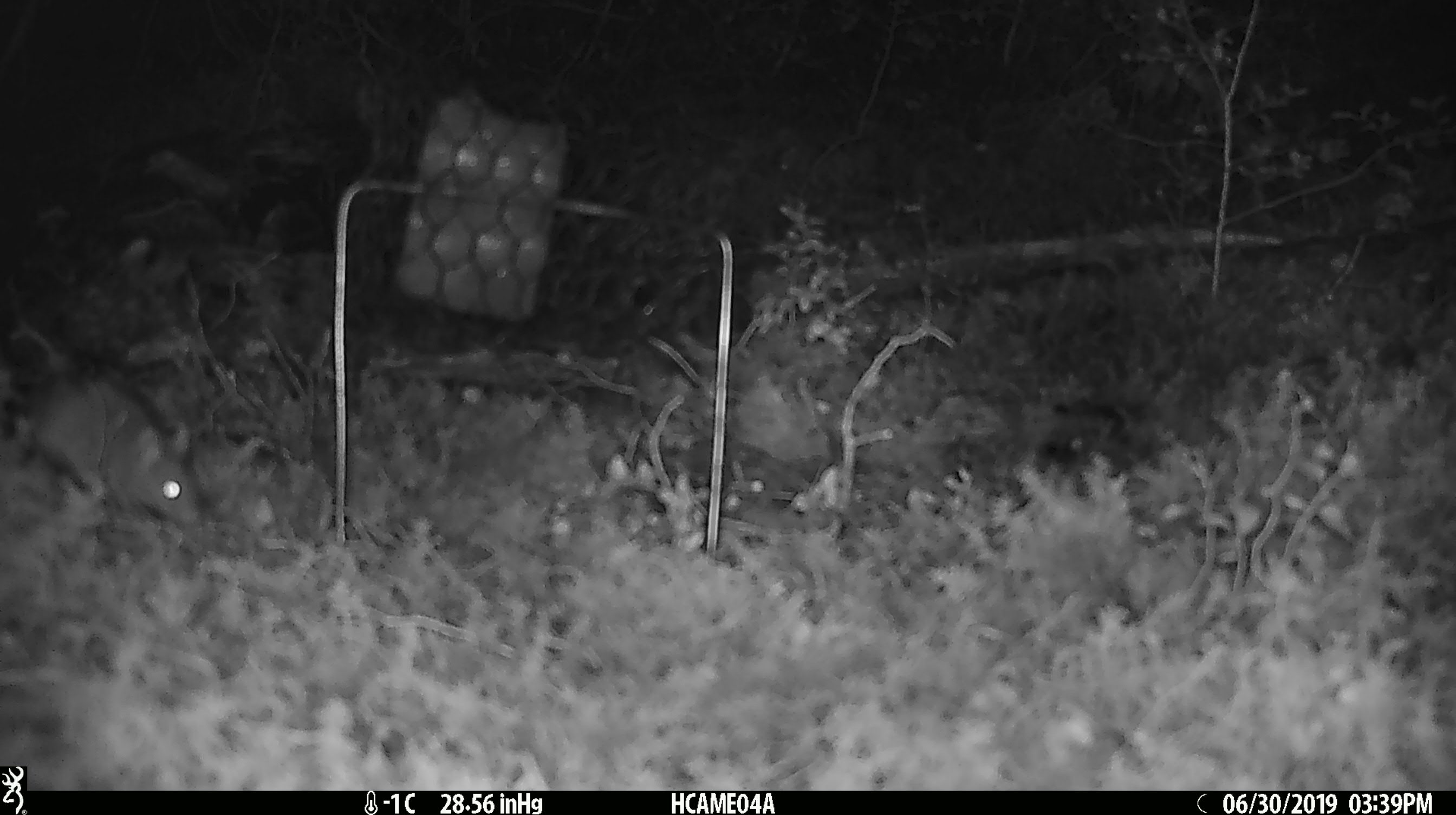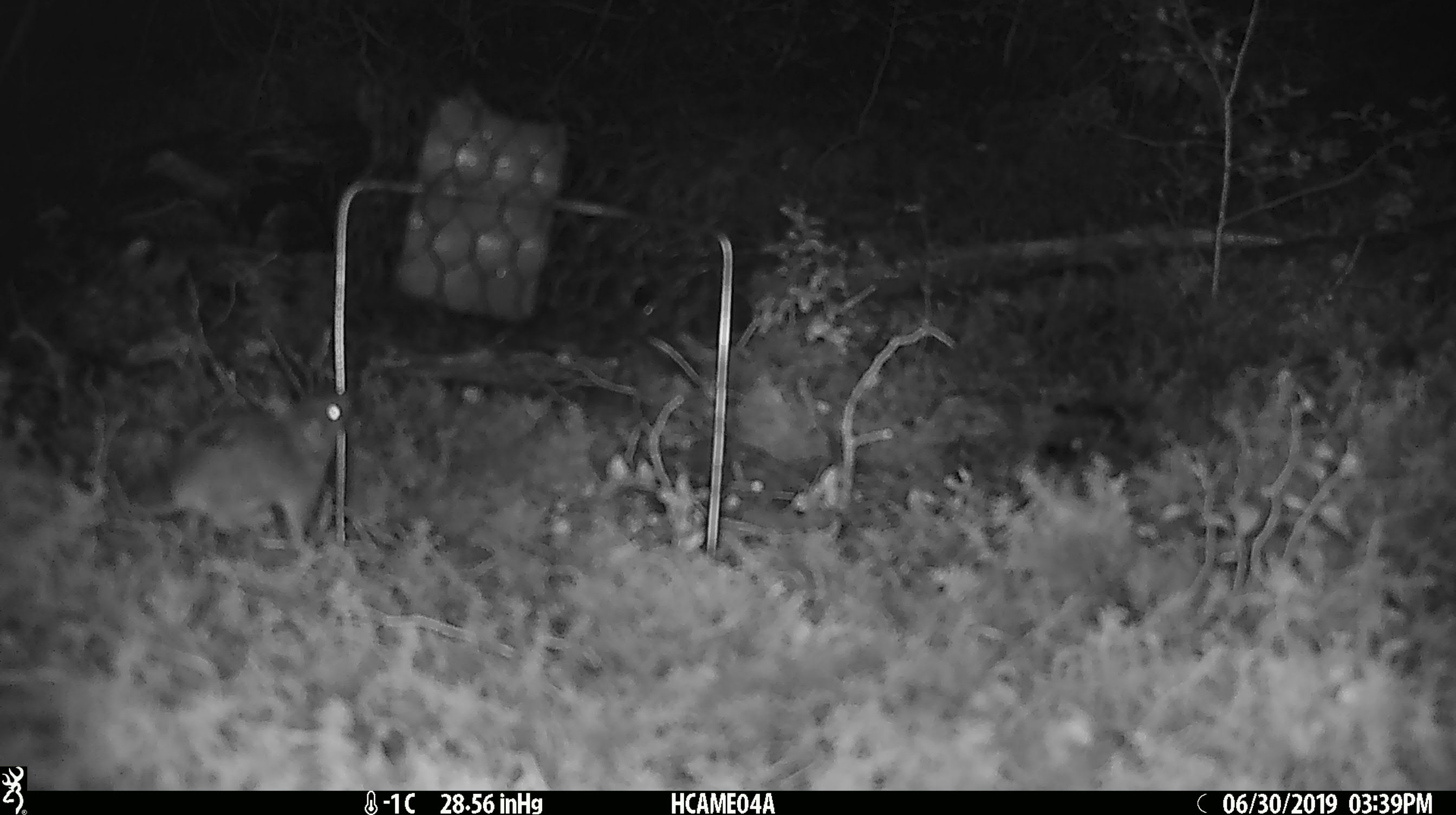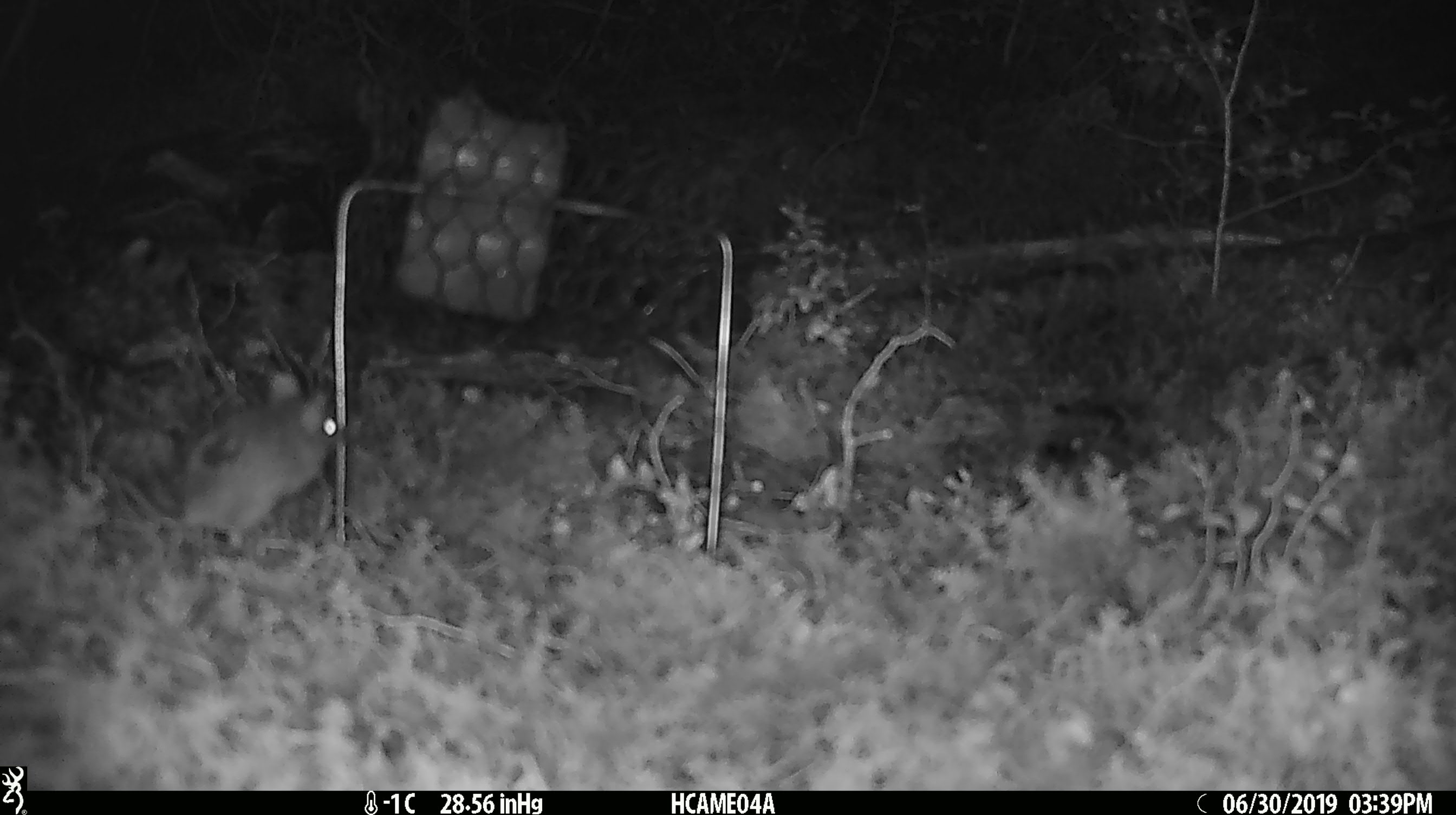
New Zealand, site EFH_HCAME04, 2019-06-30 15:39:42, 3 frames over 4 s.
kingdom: Animalia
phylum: Chordata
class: Mammalia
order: Rodentia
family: Muridae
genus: Mus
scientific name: Mus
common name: mouse